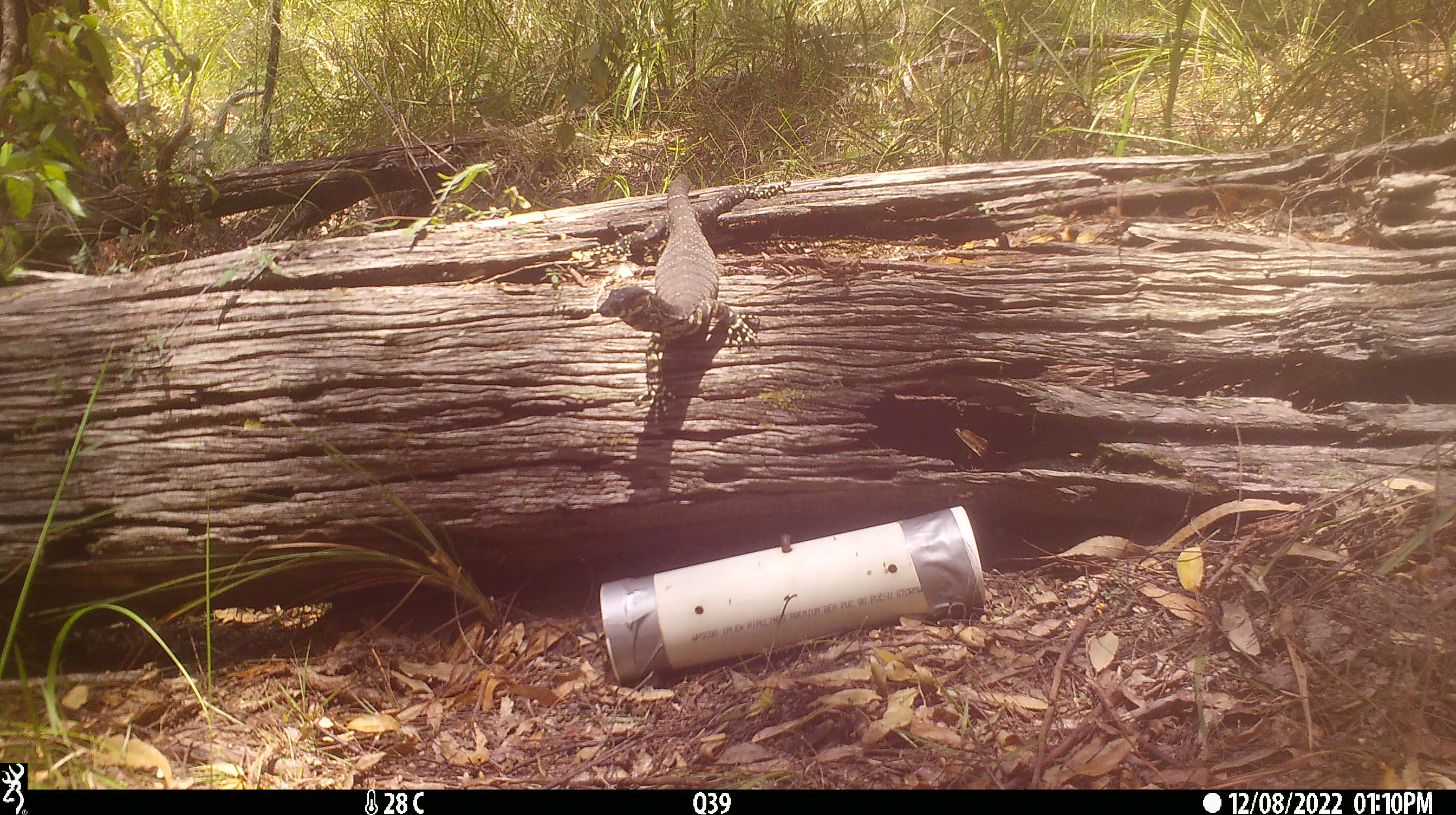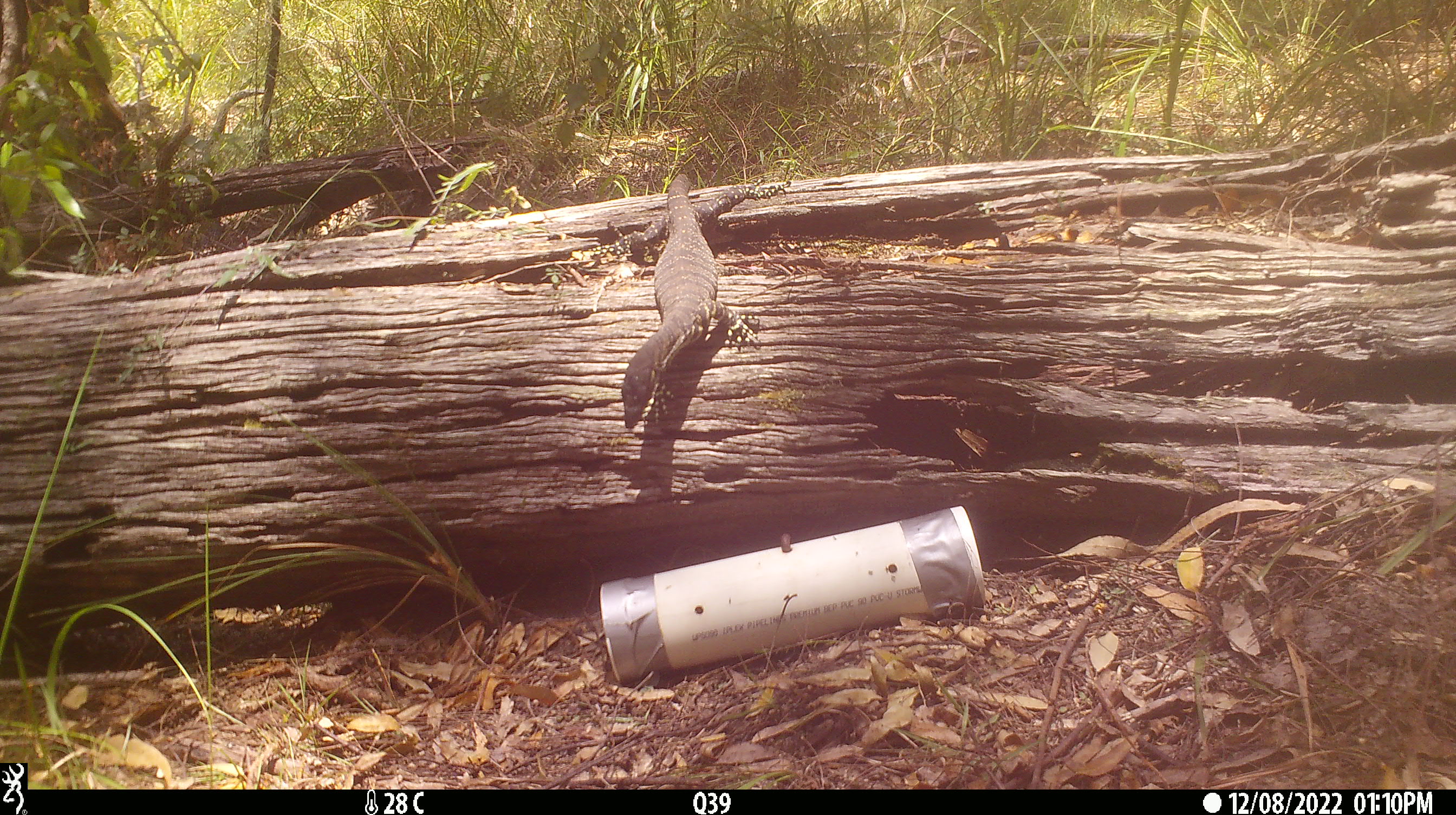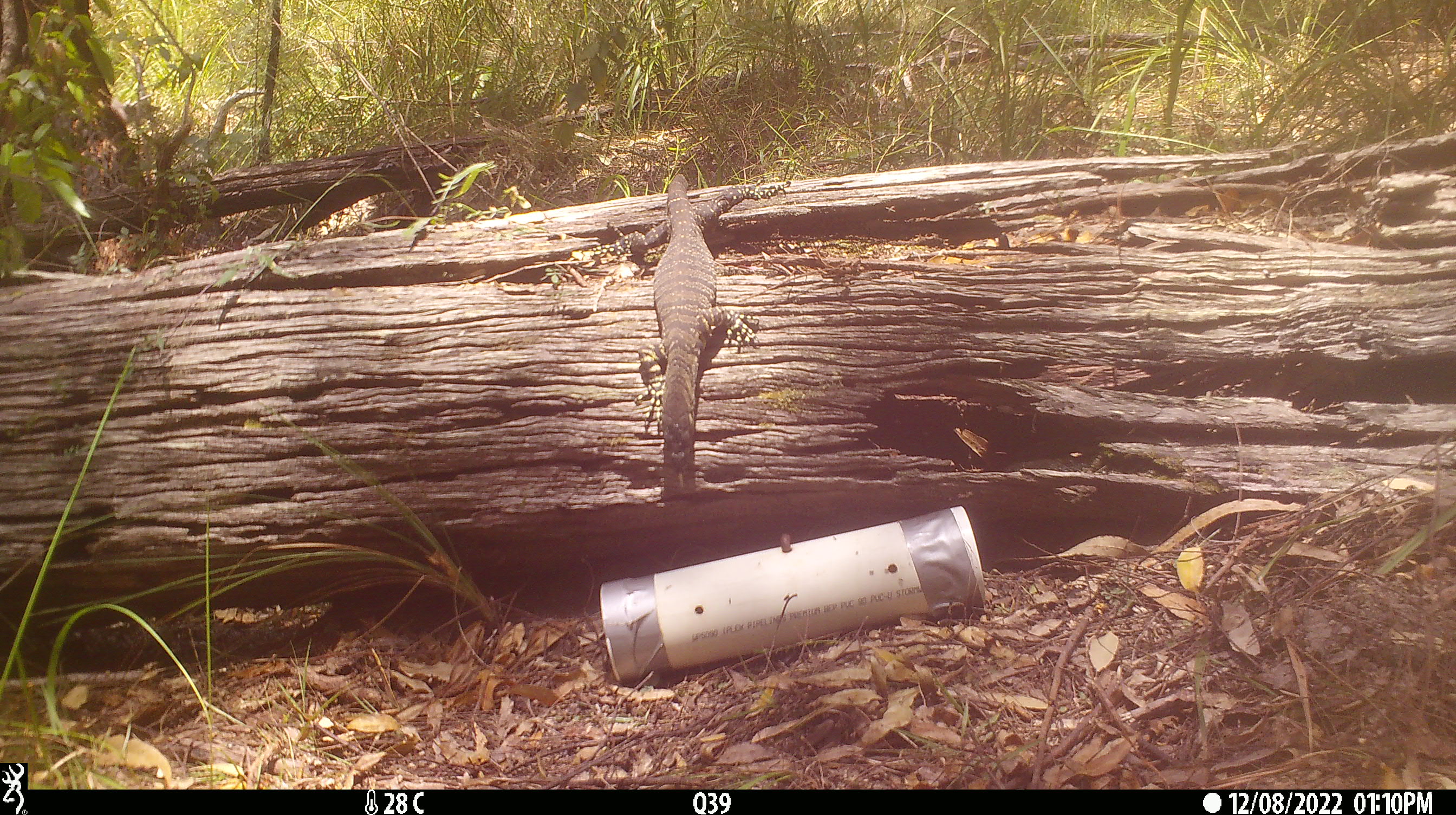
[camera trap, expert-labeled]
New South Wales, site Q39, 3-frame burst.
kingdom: Animalia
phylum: Chordata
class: Reptilia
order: Squamata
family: Varanidae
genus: Varanus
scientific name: Varanus varius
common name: lace monitor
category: goanna